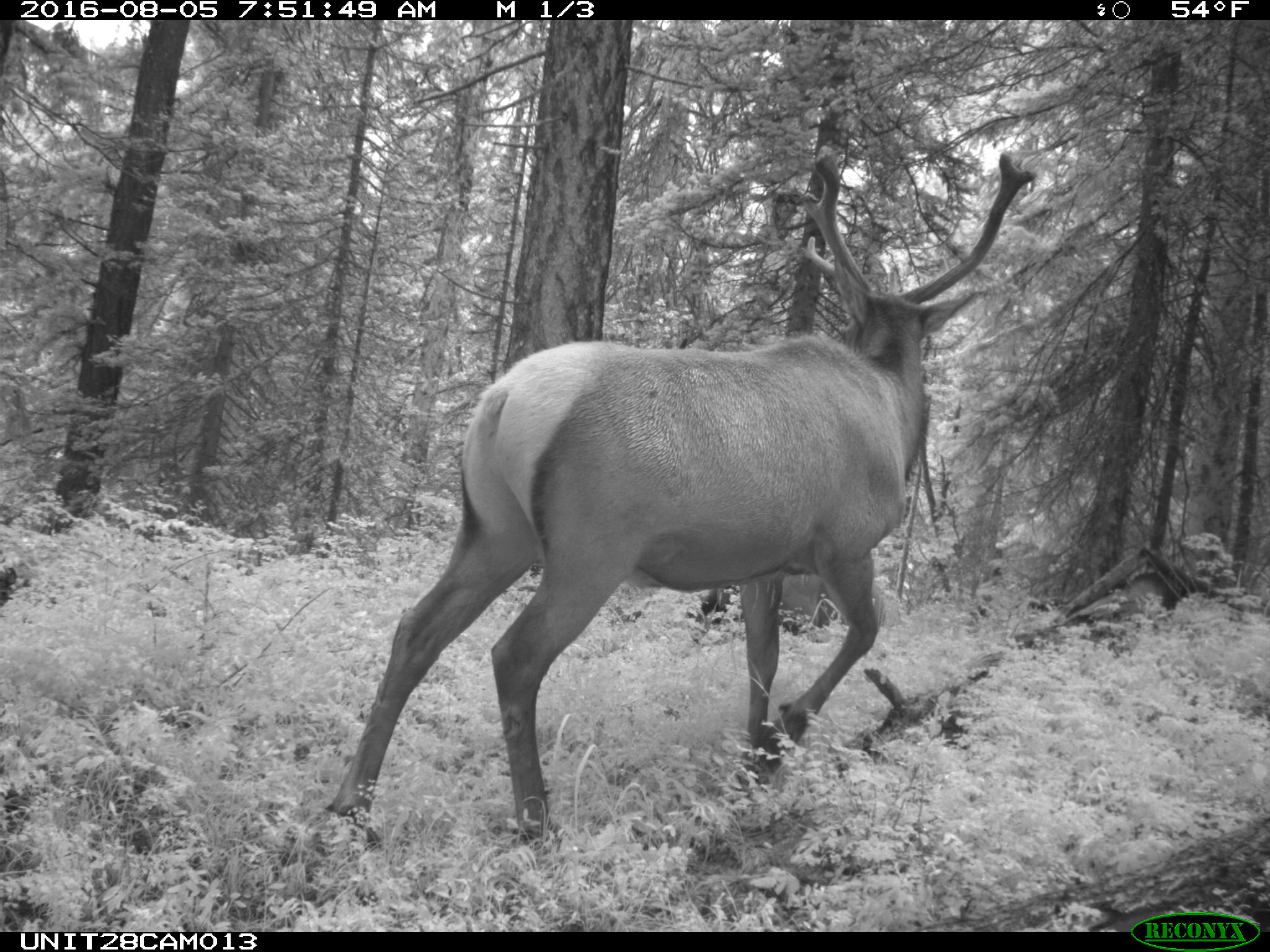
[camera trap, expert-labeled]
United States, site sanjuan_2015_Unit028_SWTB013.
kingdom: Animalia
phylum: Chordata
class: Mammalia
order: Artiodactyla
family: Cervidae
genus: Cervus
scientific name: Cervus elaphus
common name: red deer